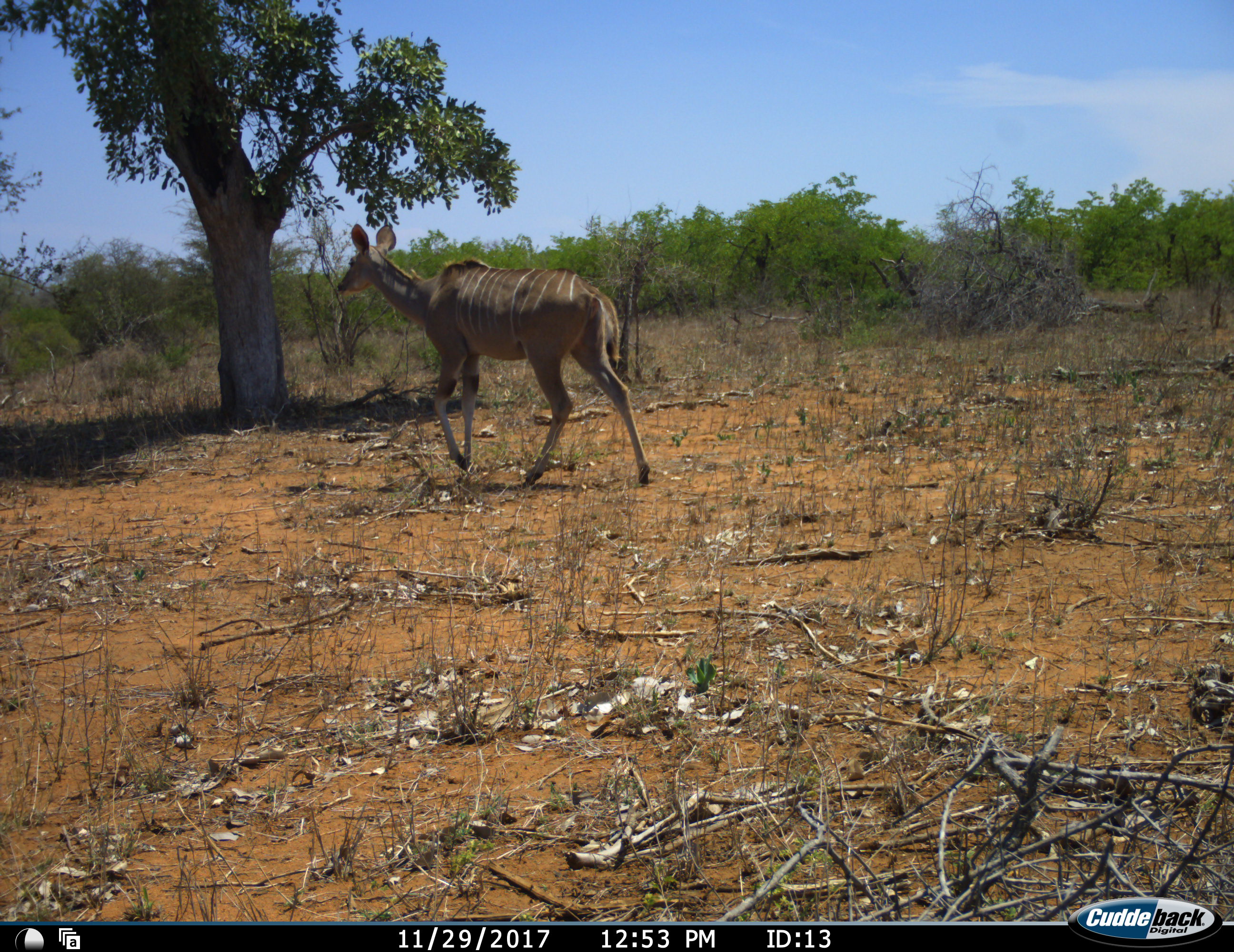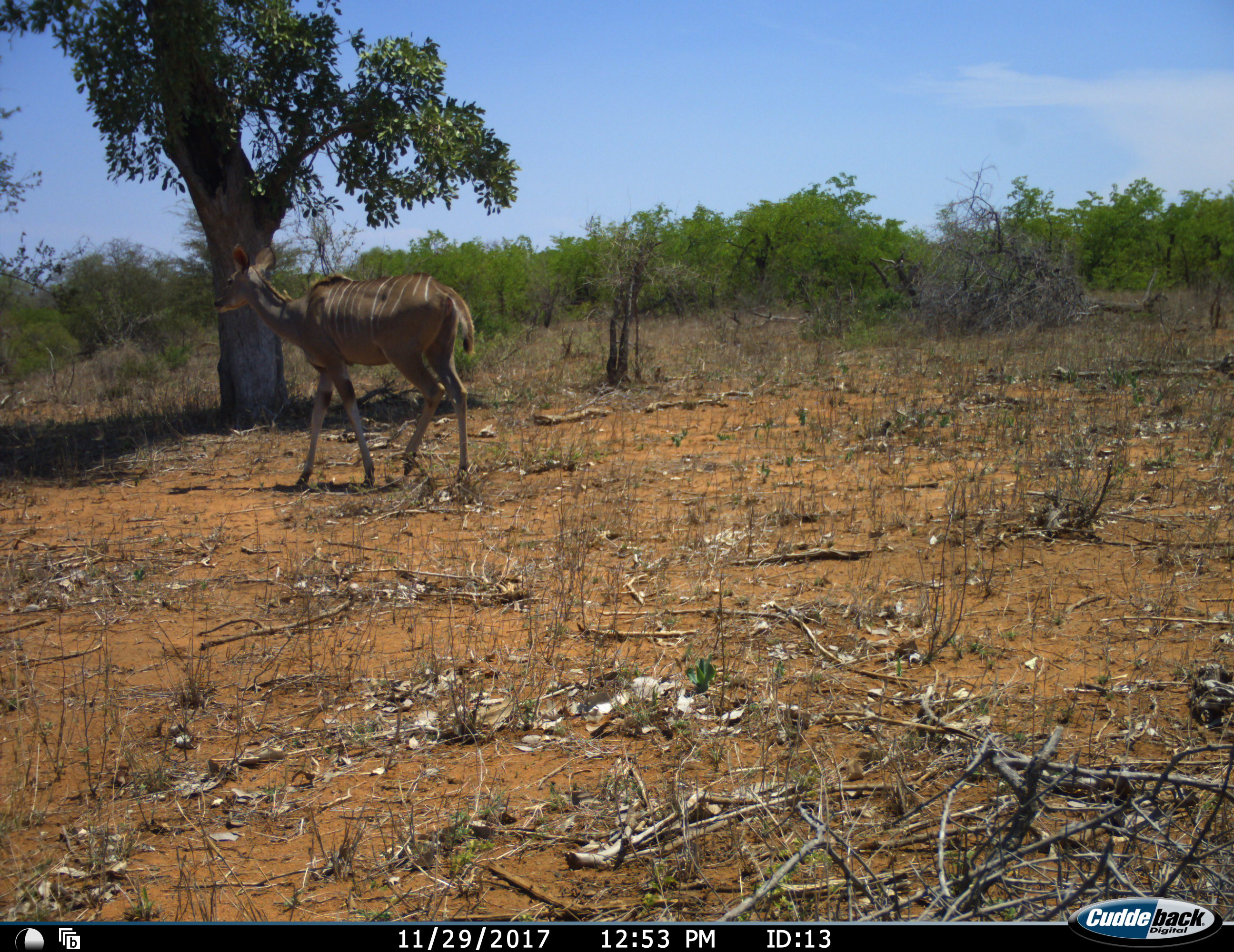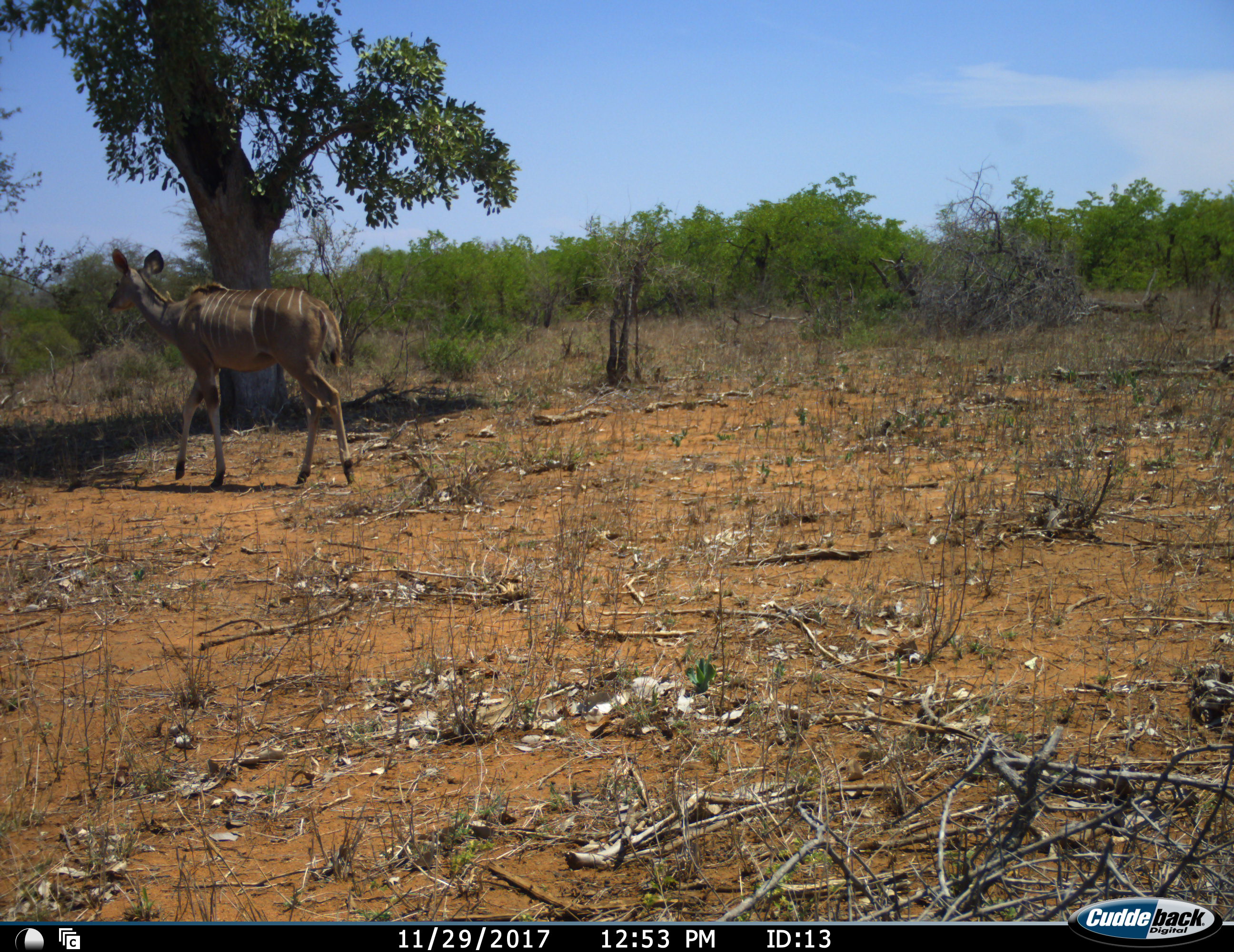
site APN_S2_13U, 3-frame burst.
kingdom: Animalia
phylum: Chordata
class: Mammalia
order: Artiodactyla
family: Bovidae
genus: Tragelaphus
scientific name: Tragelaphus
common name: kudu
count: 1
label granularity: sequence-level